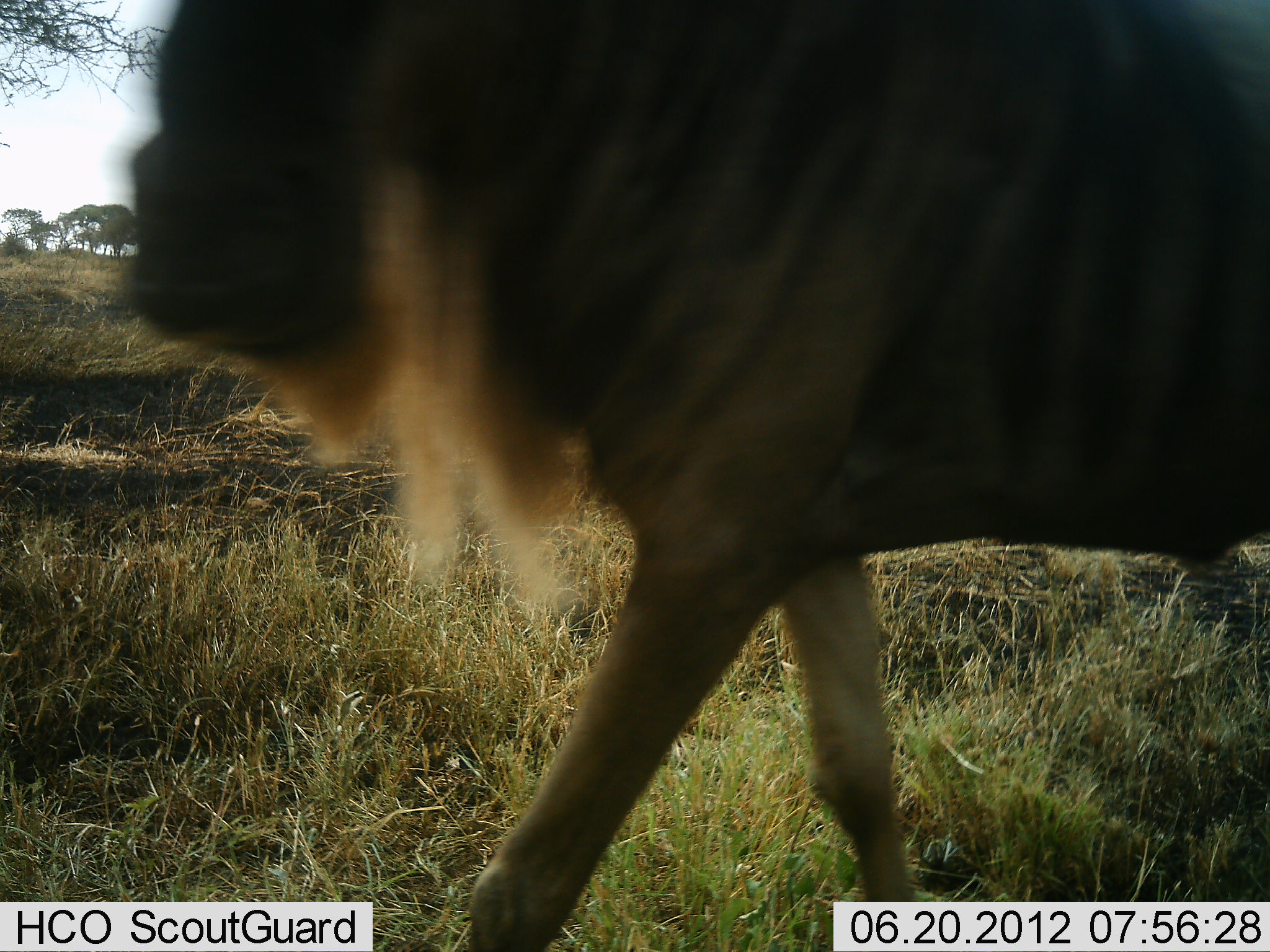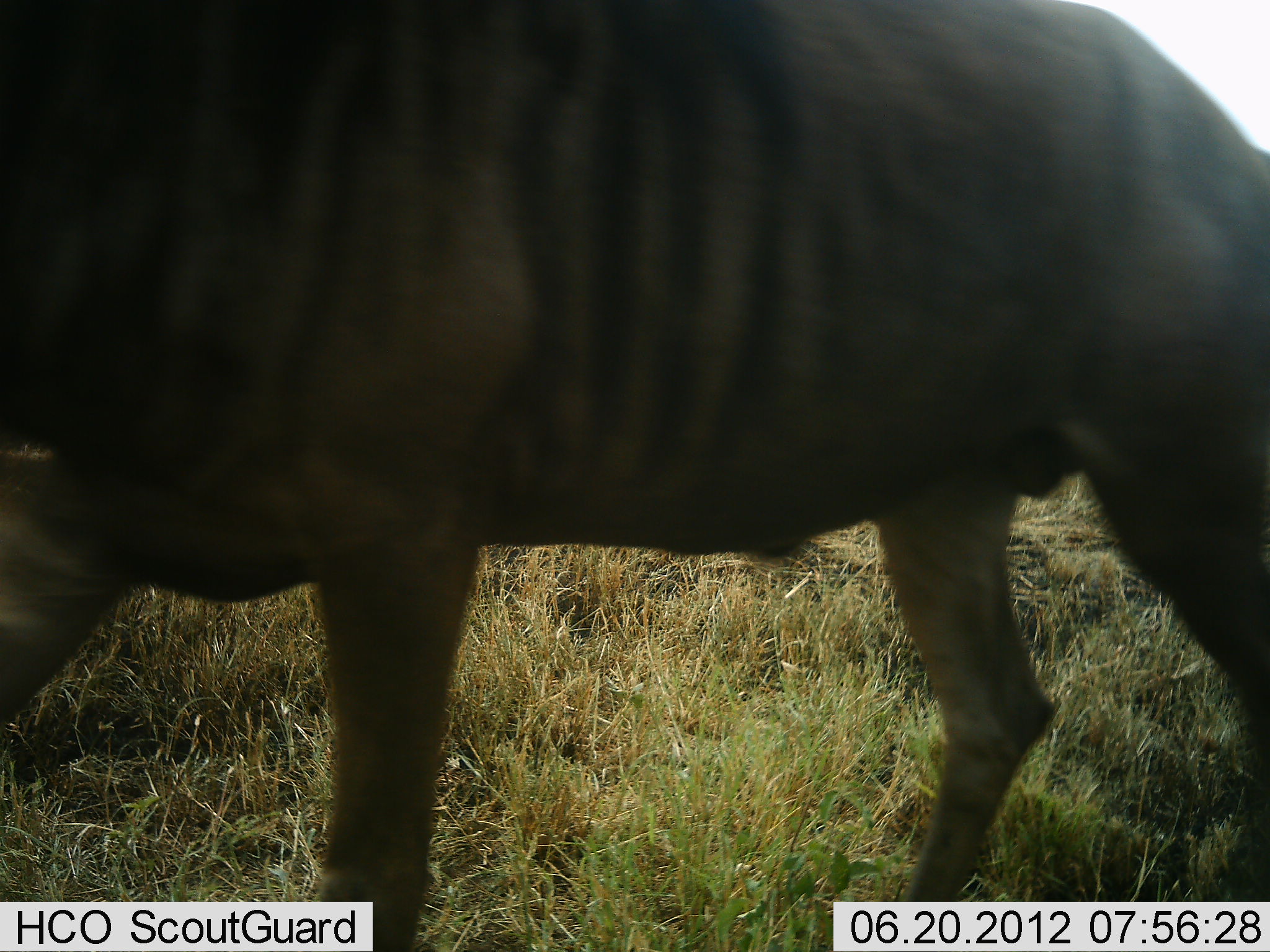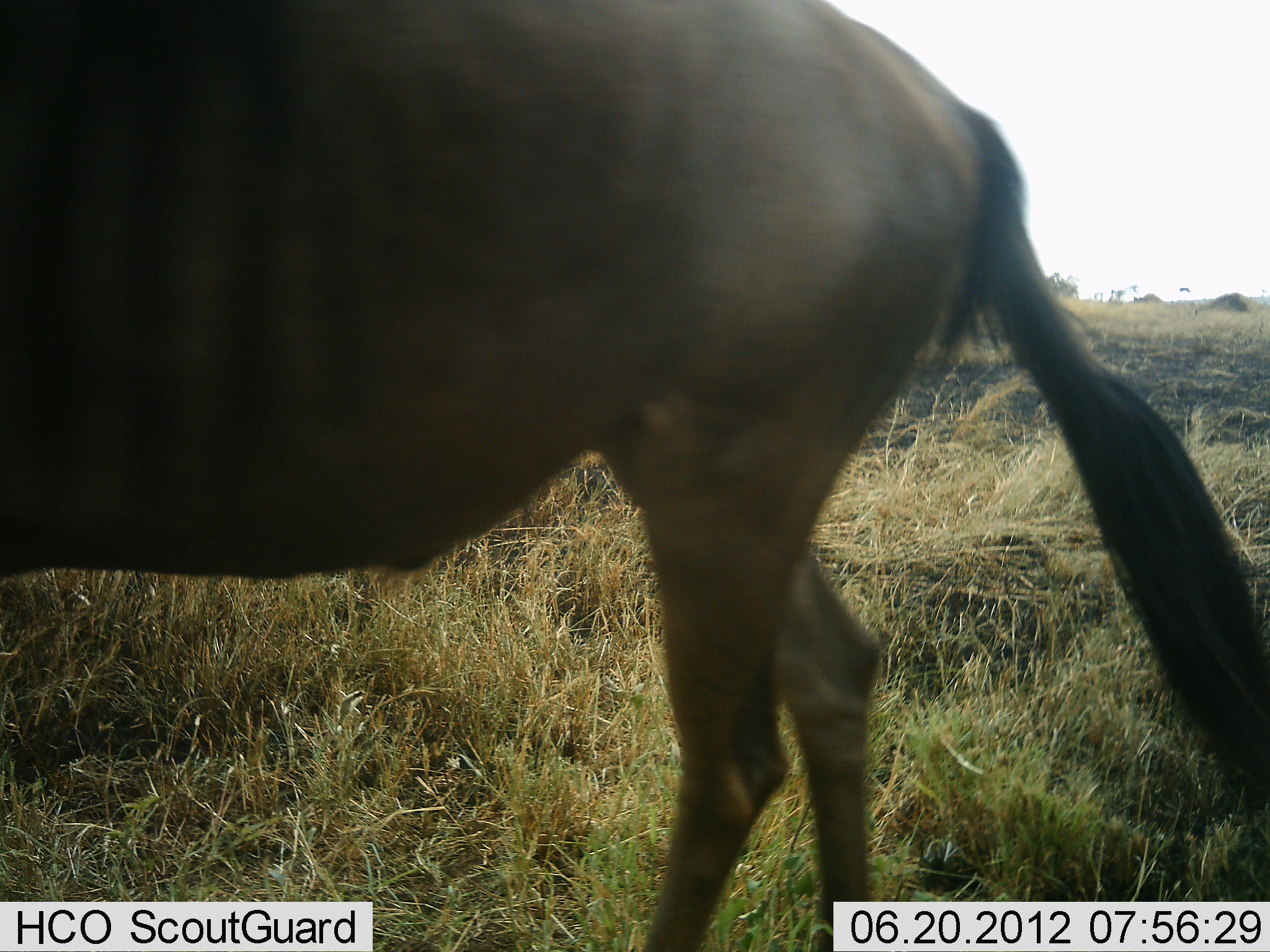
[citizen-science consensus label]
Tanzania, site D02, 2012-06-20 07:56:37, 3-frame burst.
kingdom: Animalia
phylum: Chordata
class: Mammalia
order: Artiodactyla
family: Bovidae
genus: Connochaetes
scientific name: Connochaetes taurinus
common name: blue wildebeest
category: wildebeest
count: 1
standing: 10%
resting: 0%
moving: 100%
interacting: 0%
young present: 0%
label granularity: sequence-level